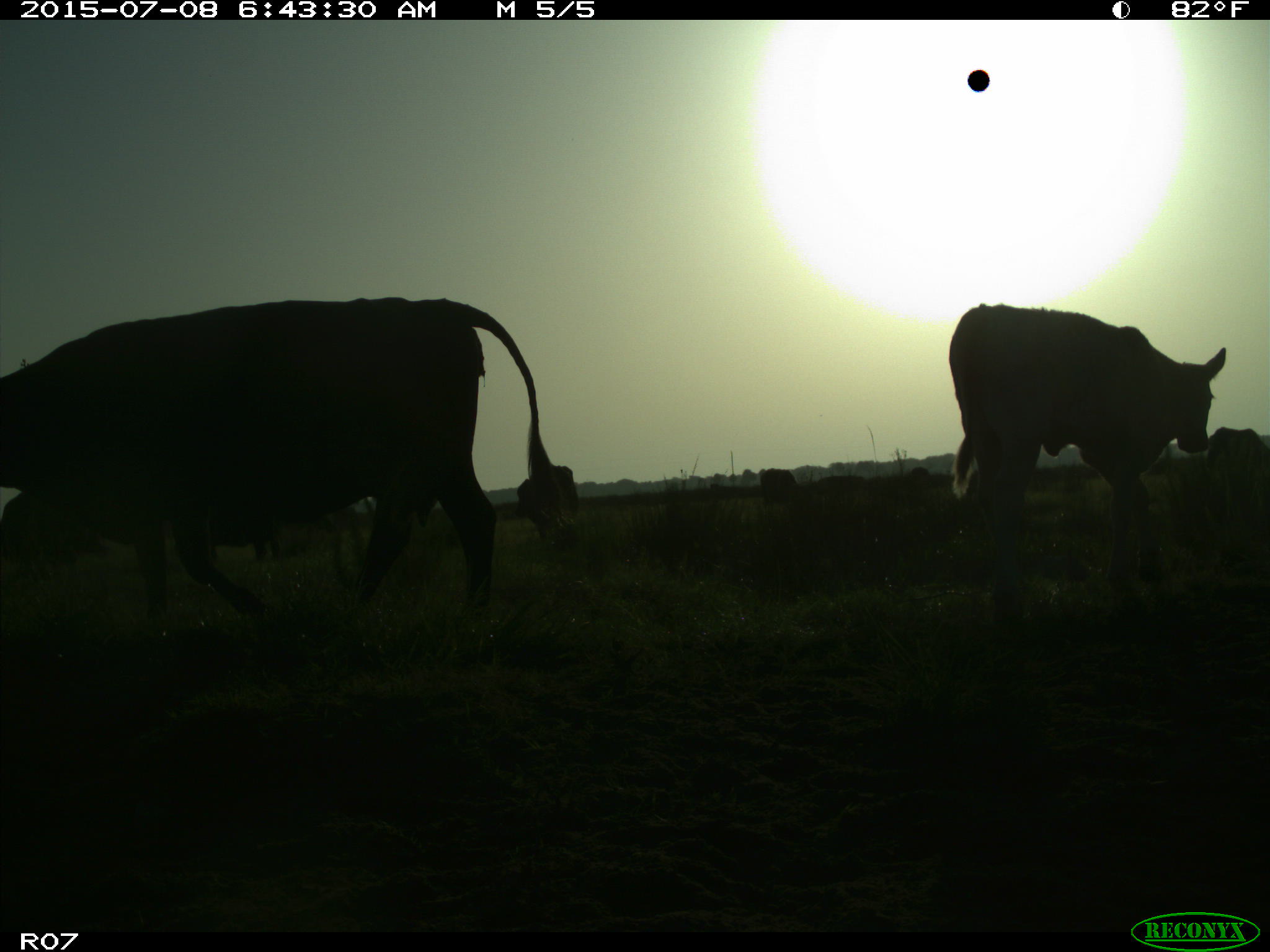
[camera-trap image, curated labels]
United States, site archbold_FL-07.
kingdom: Animalia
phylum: Chordata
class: Mammalia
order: Artiodactyla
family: Bovidae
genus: Bos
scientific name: Bos taurus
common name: domestic cow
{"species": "Bos taurus (domestic cow)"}